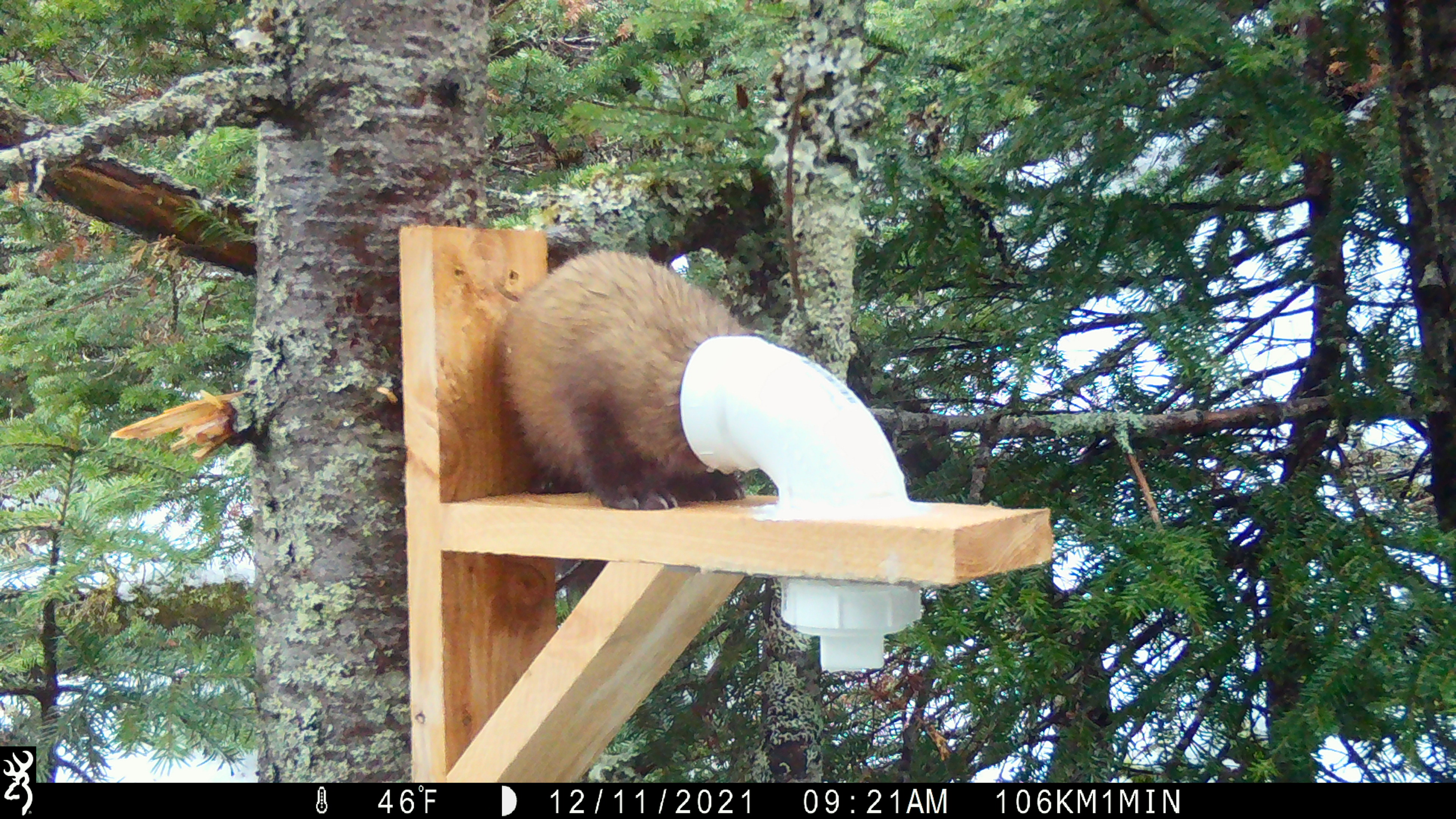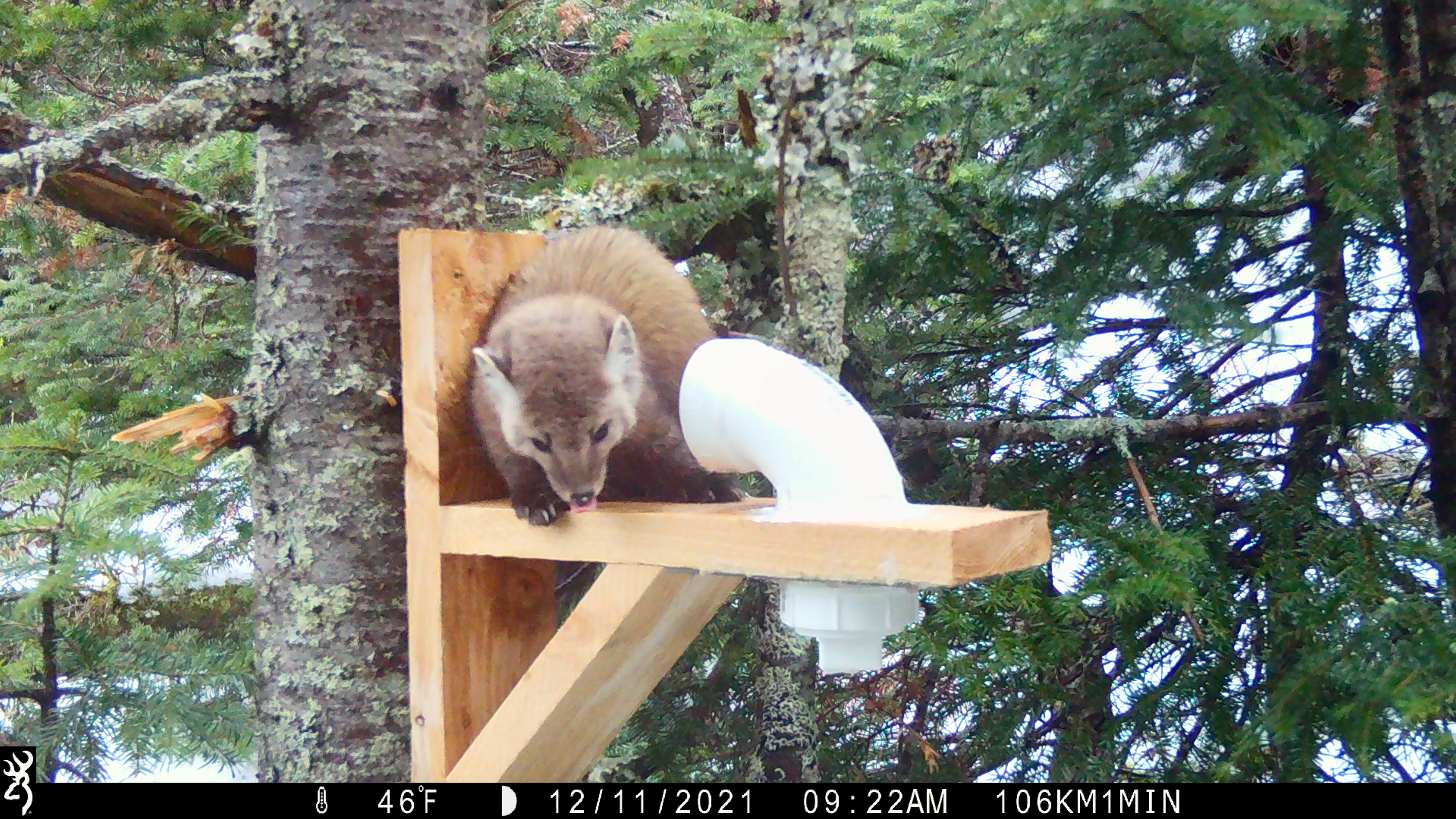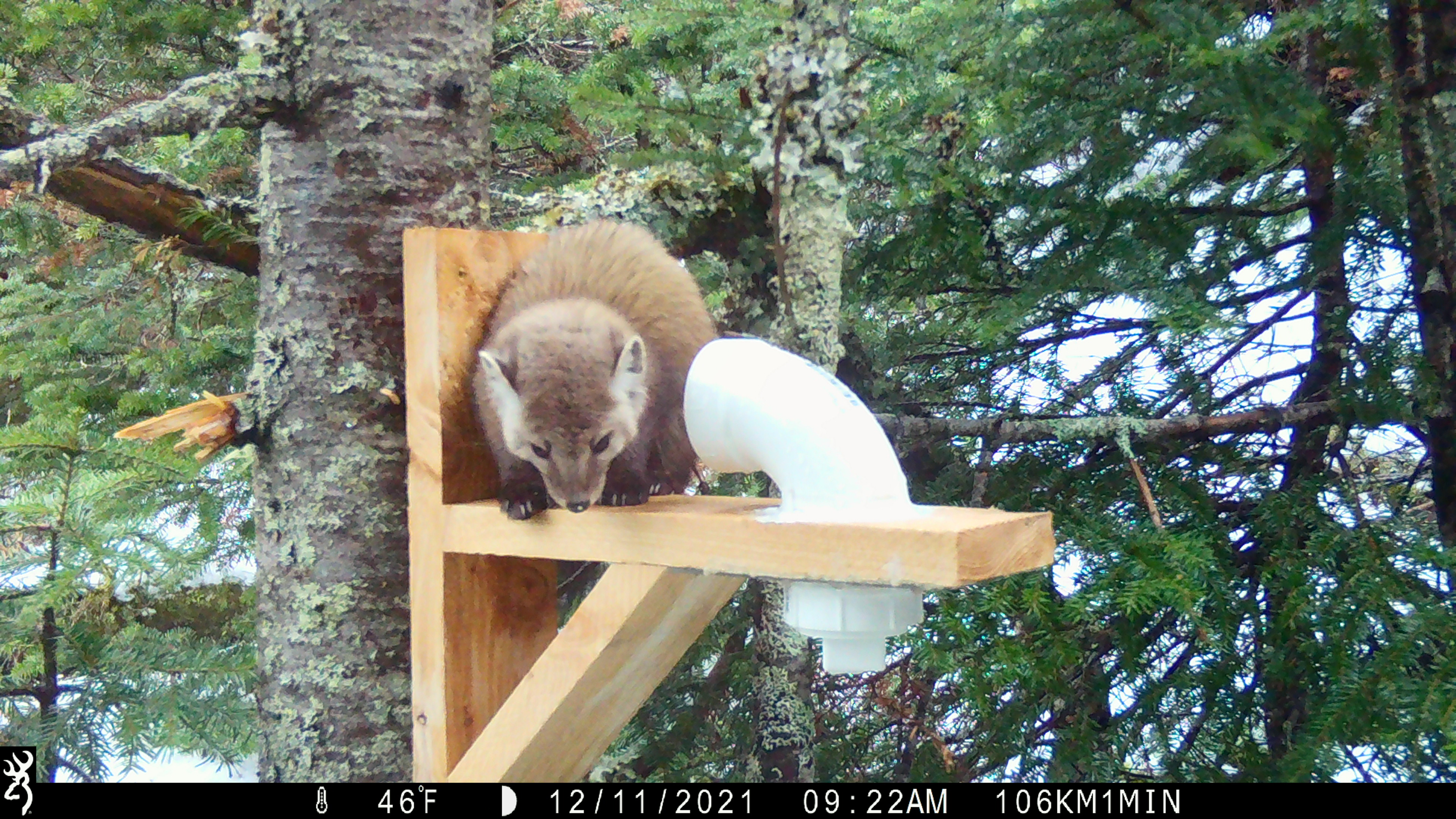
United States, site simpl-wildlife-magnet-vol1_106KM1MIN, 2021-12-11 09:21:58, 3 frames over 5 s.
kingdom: Animalia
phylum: Chordata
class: Mammalia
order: Carnivora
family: Mustelidae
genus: Martes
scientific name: Martes americana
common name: american marten